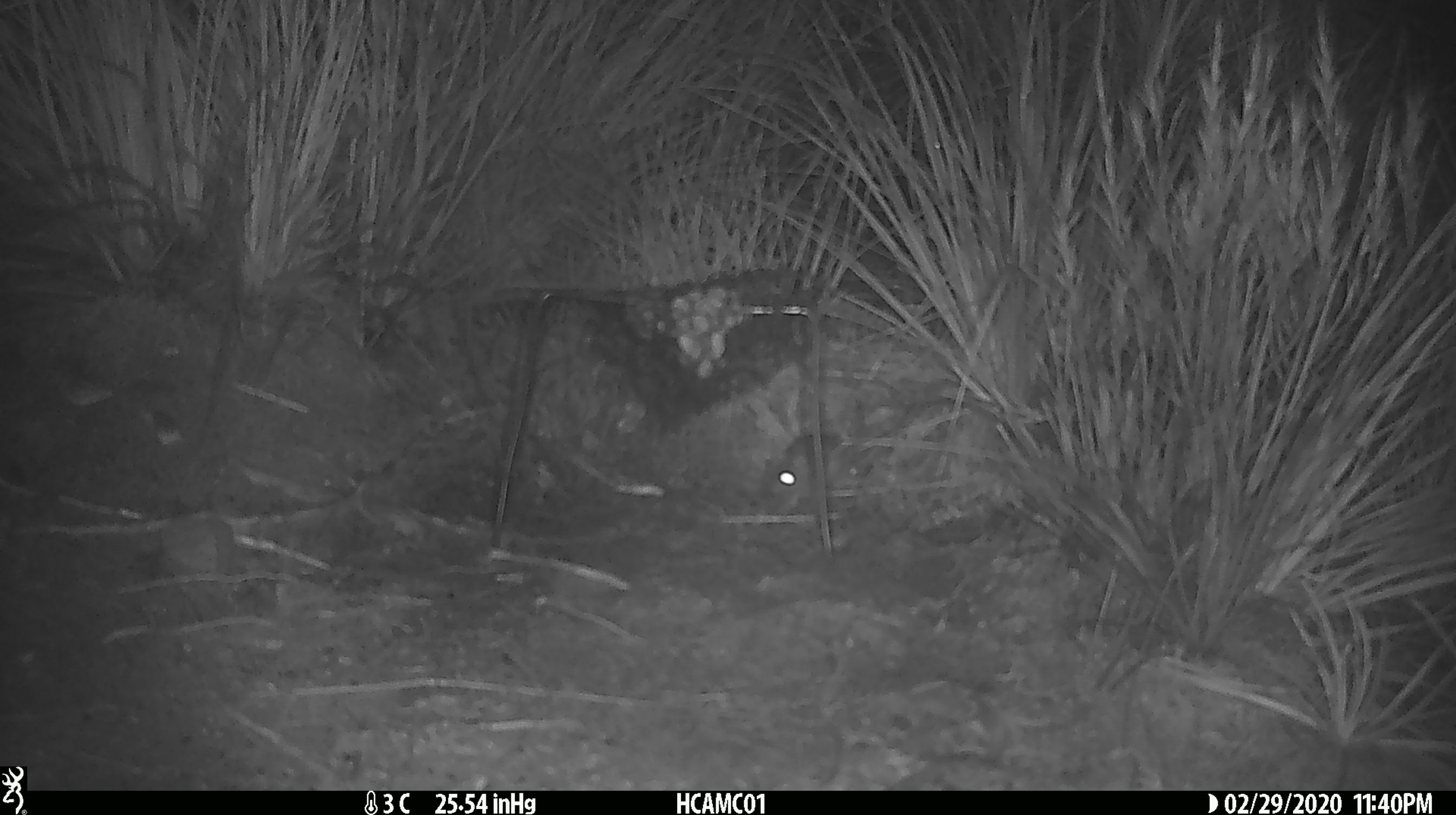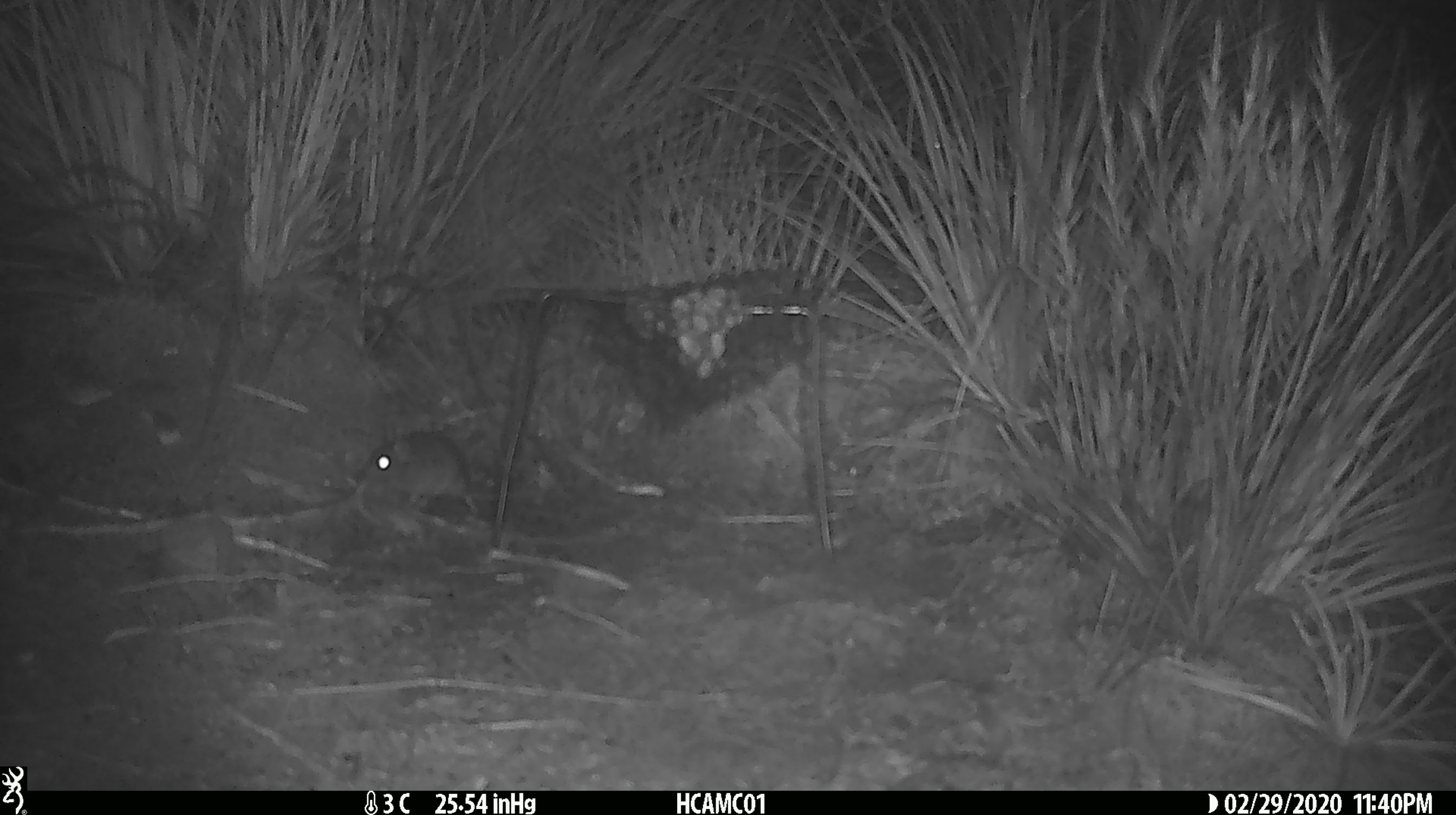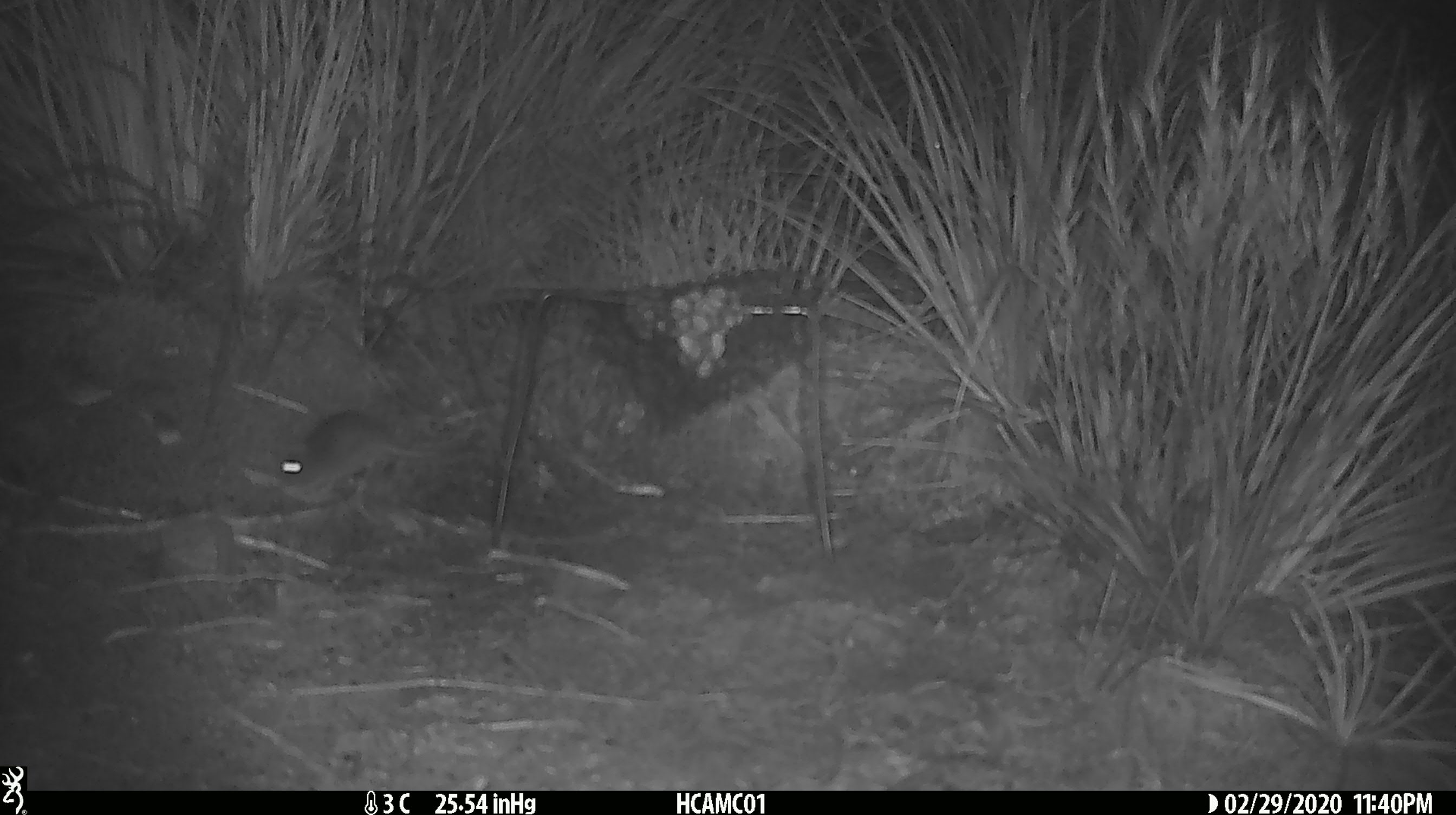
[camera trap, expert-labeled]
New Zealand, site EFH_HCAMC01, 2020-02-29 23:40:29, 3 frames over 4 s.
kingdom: Animalia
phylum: Chordata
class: Mammalia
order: Rodentia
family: Muridae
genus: Mus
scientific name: Mus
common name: mouse